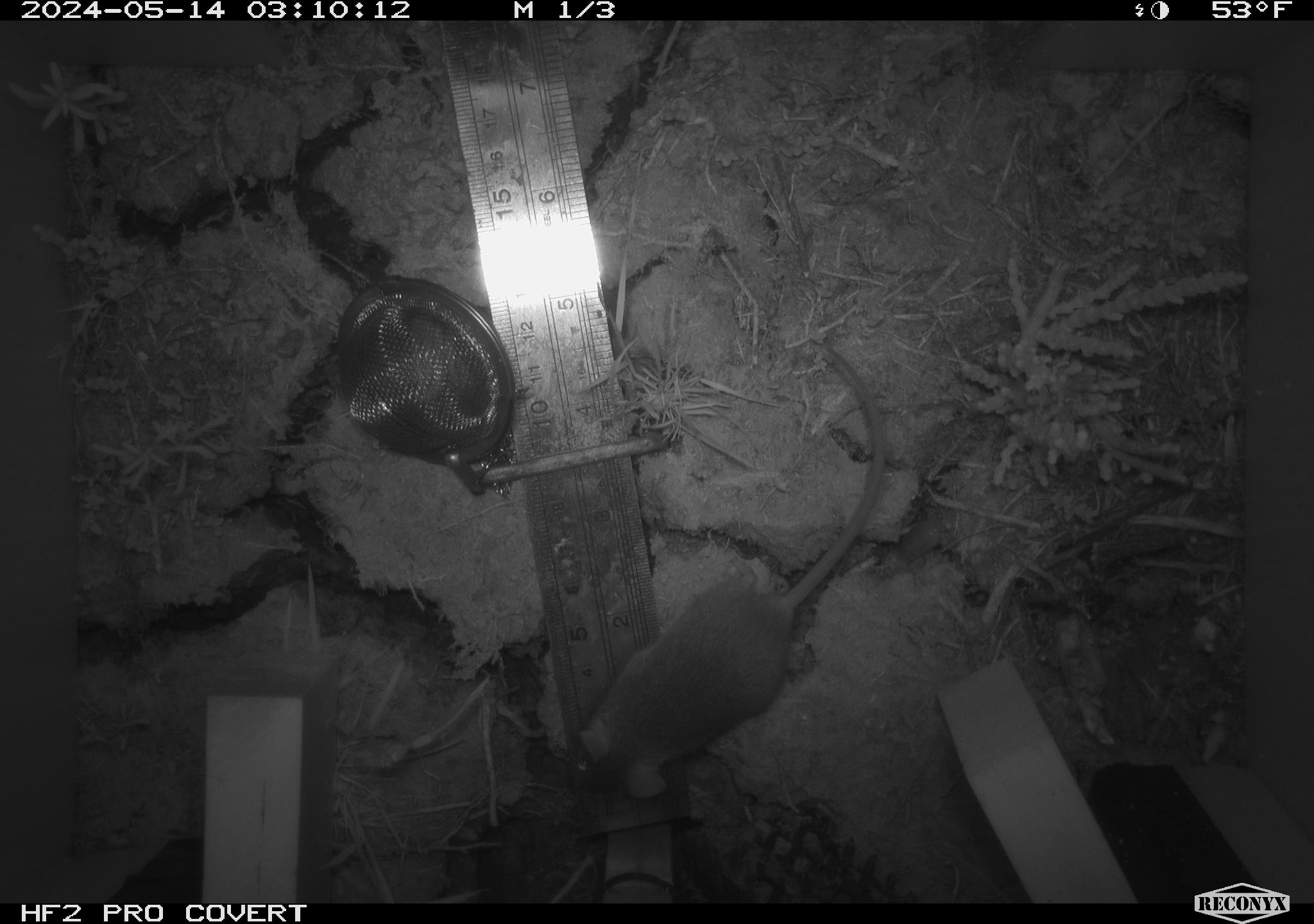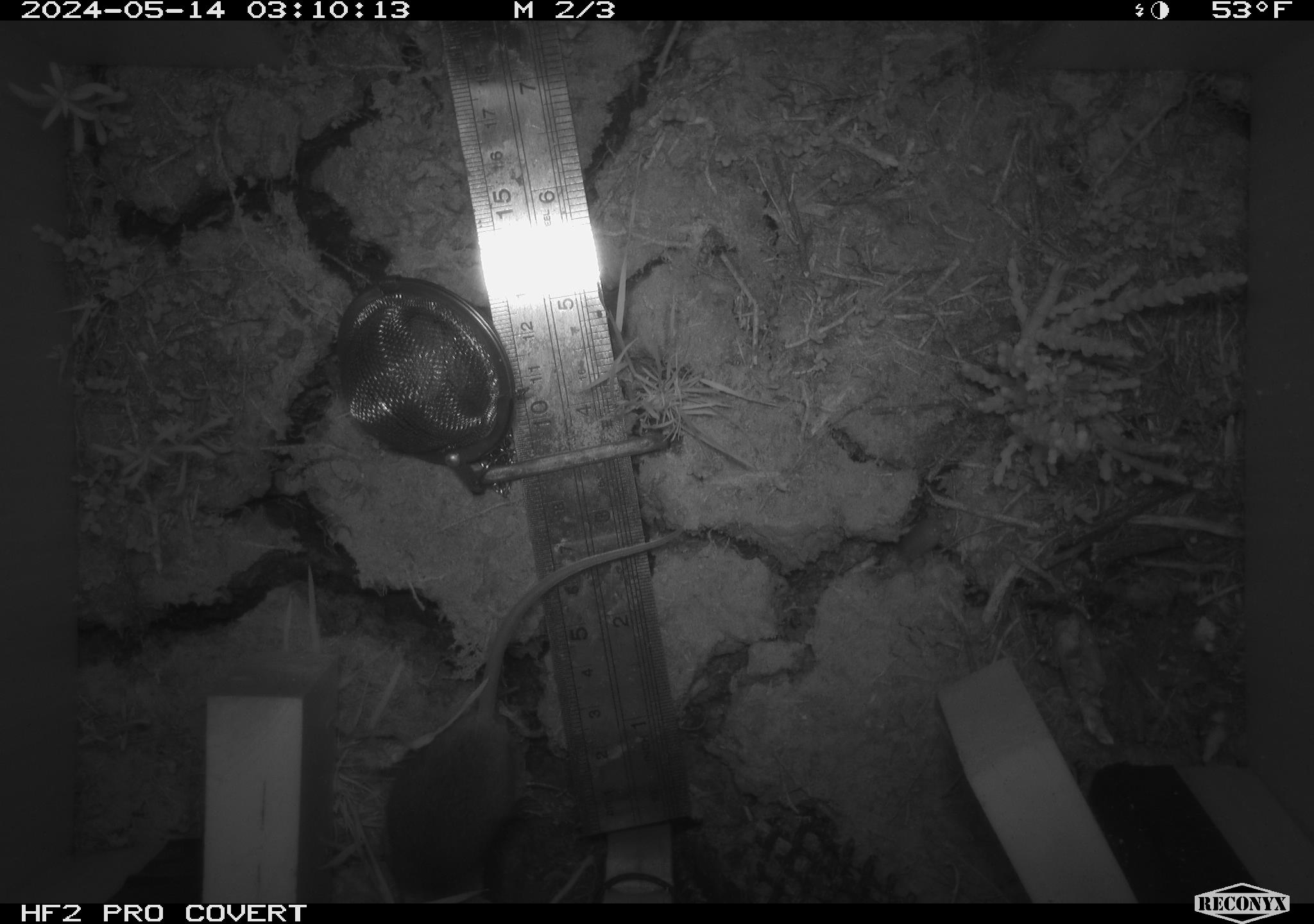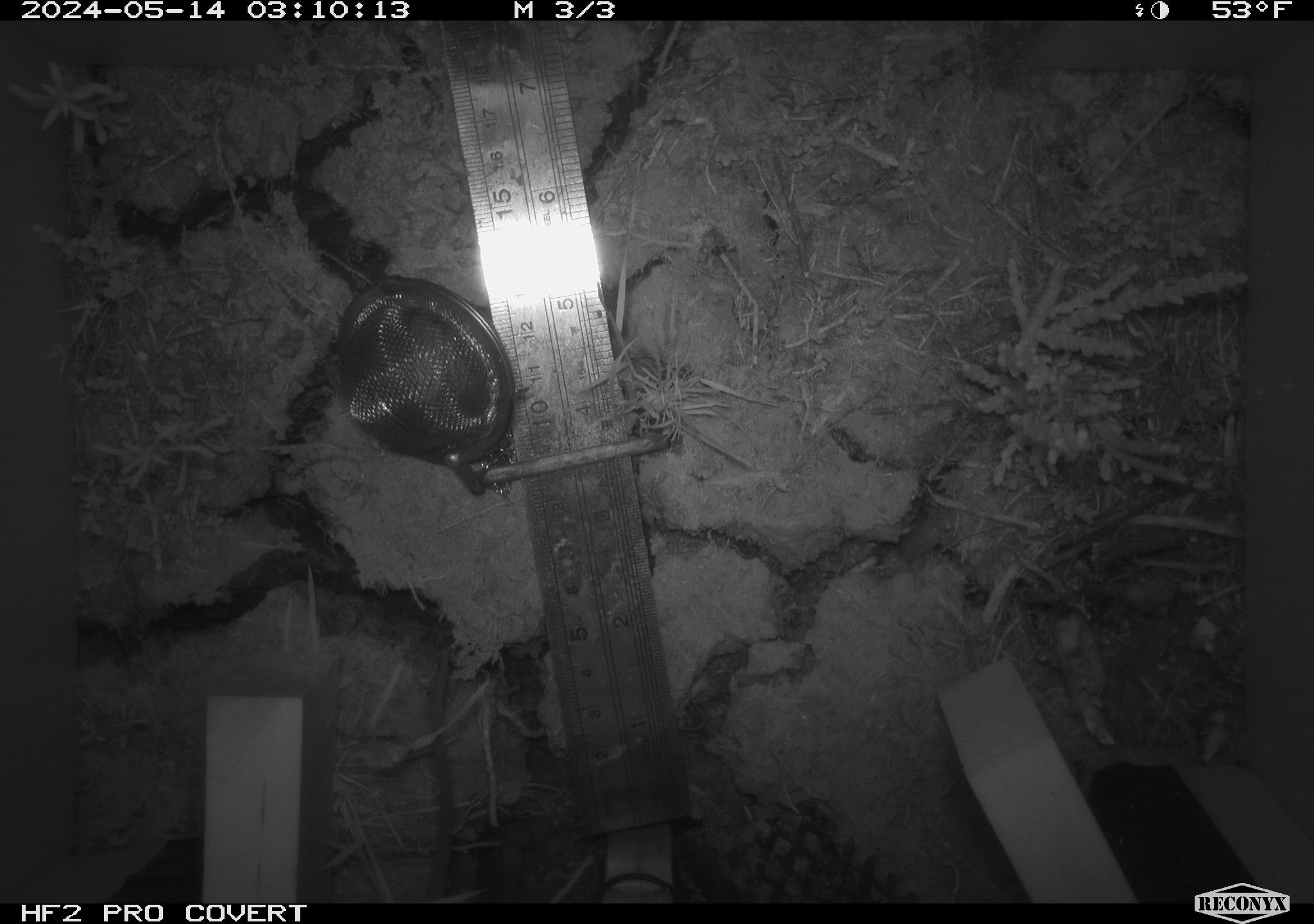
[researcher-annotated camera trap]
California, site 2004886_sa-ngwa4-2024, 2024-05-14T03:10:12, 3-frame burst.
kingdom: Animalia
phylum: Chordata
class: Mammalia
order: Rodentia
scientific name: Rodentia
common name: mouse species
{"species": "mouse species (Rodentia)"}